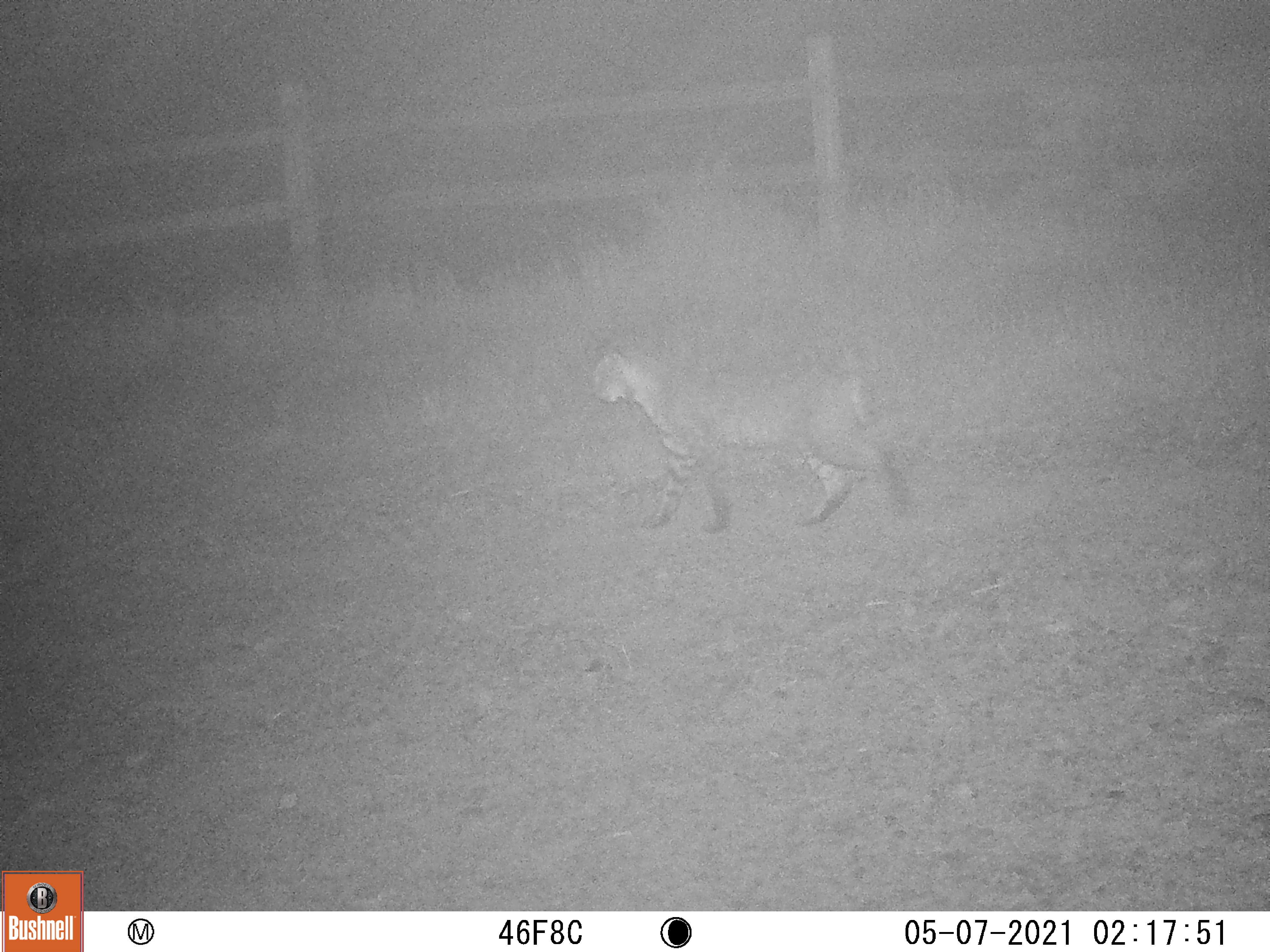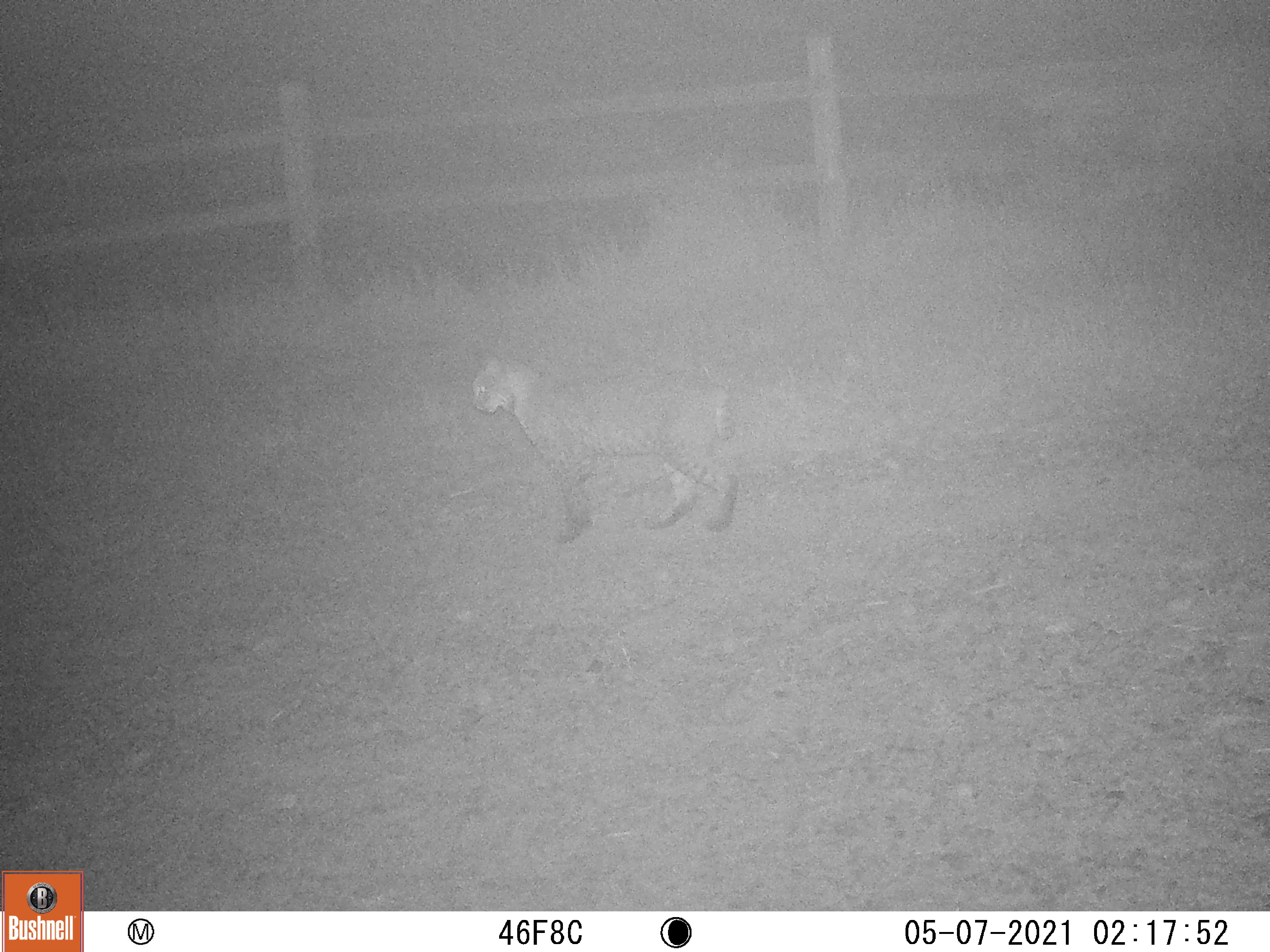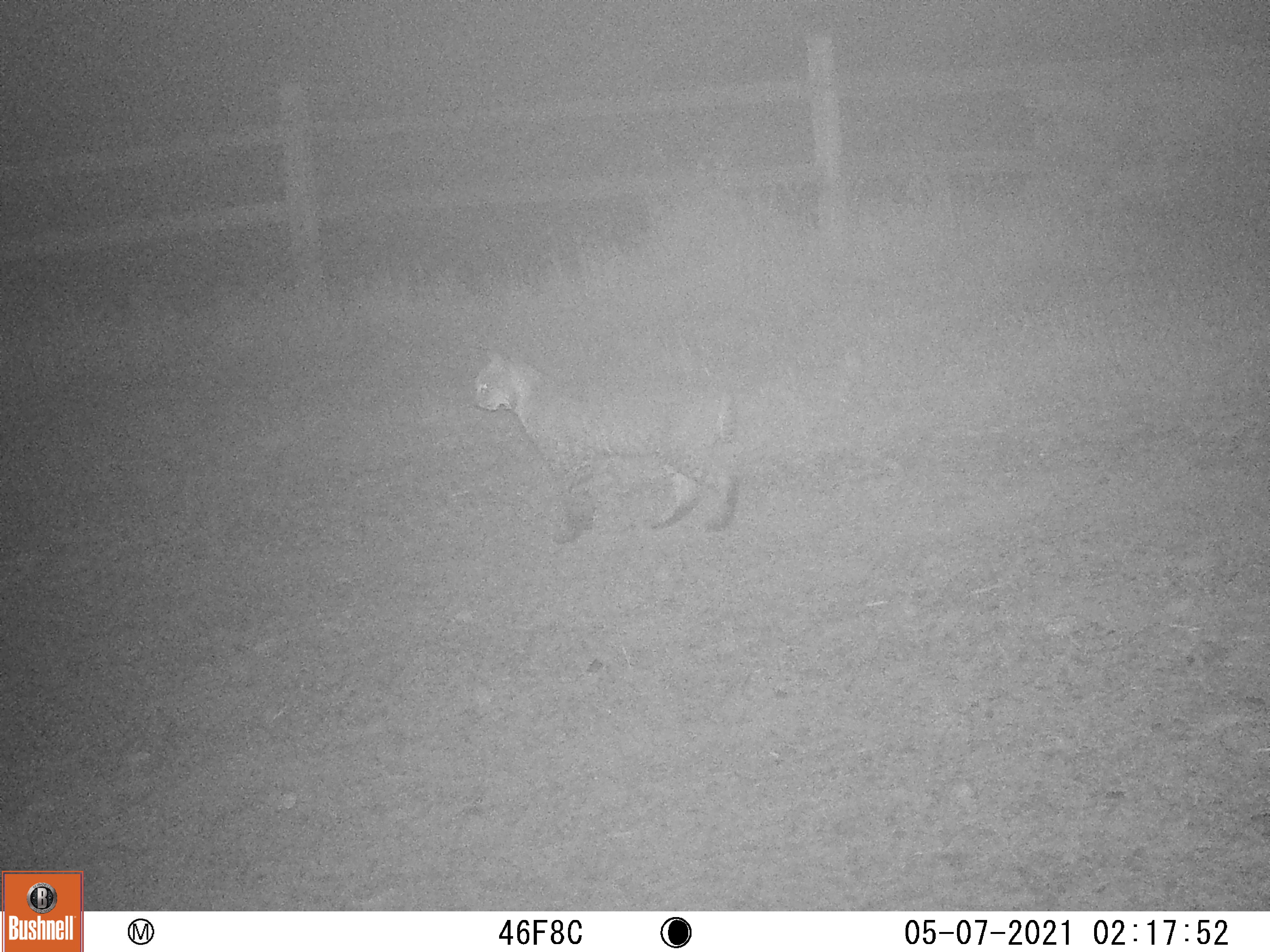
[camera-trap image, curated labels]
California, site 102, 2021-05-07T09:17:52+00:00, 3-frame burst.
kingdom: Animalia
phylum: Chordata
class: Mammalia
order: Carnivora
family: Felidae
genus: Lynx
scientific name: Lynx rufus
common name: bobcat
Bobcat (Lynx rufus).